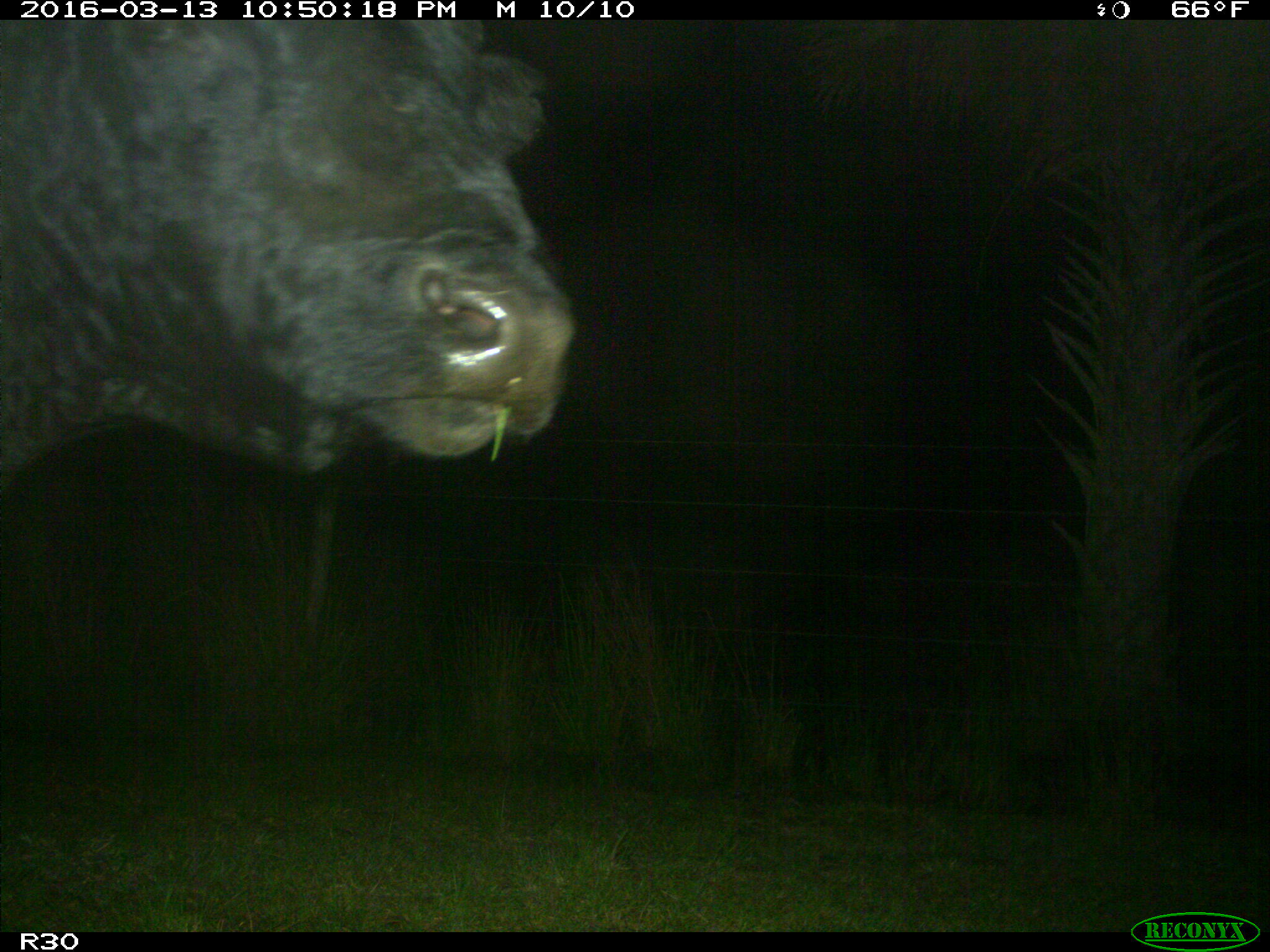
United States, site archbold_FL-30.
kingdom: Animalia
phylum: Chordata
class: Mammalia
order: Artiodactyla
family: Bovidae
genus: Bos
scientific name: Bos taurus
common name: domestic cow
Bos taurus (domestic cow).